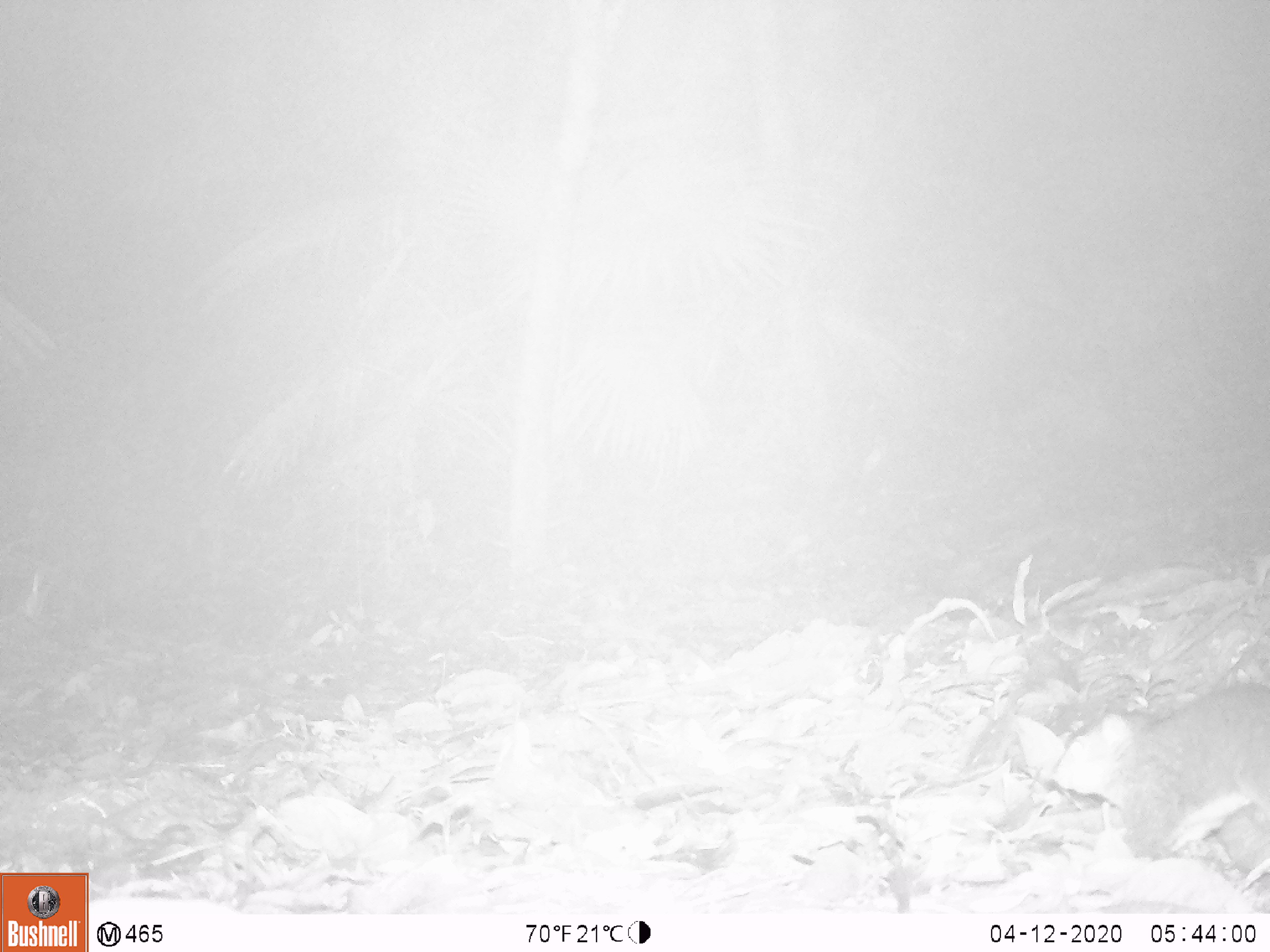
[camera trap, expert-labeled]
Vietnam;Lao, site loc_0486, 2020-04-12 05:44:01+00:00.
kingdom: Animalia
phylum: Chordata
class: Mammalia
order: Rodentia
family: Sciuridae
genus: Dremomys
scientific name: Dremomys rufigenis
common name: red-cheeked squirrel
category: red cheeked squirrel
Red cheeked squirrel (red-cheeked squirrel) (Dremomys rufigenis). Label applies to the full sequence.